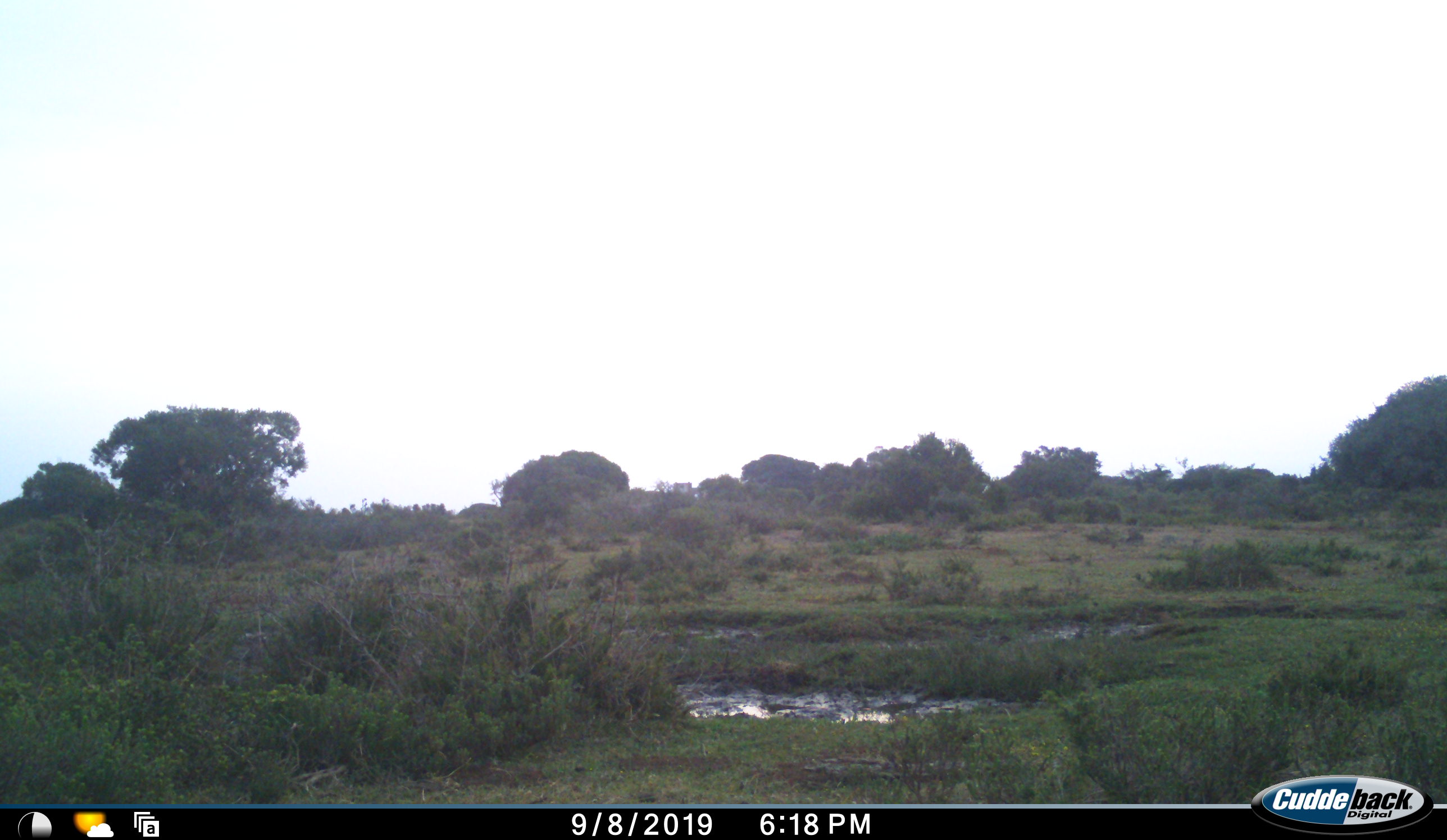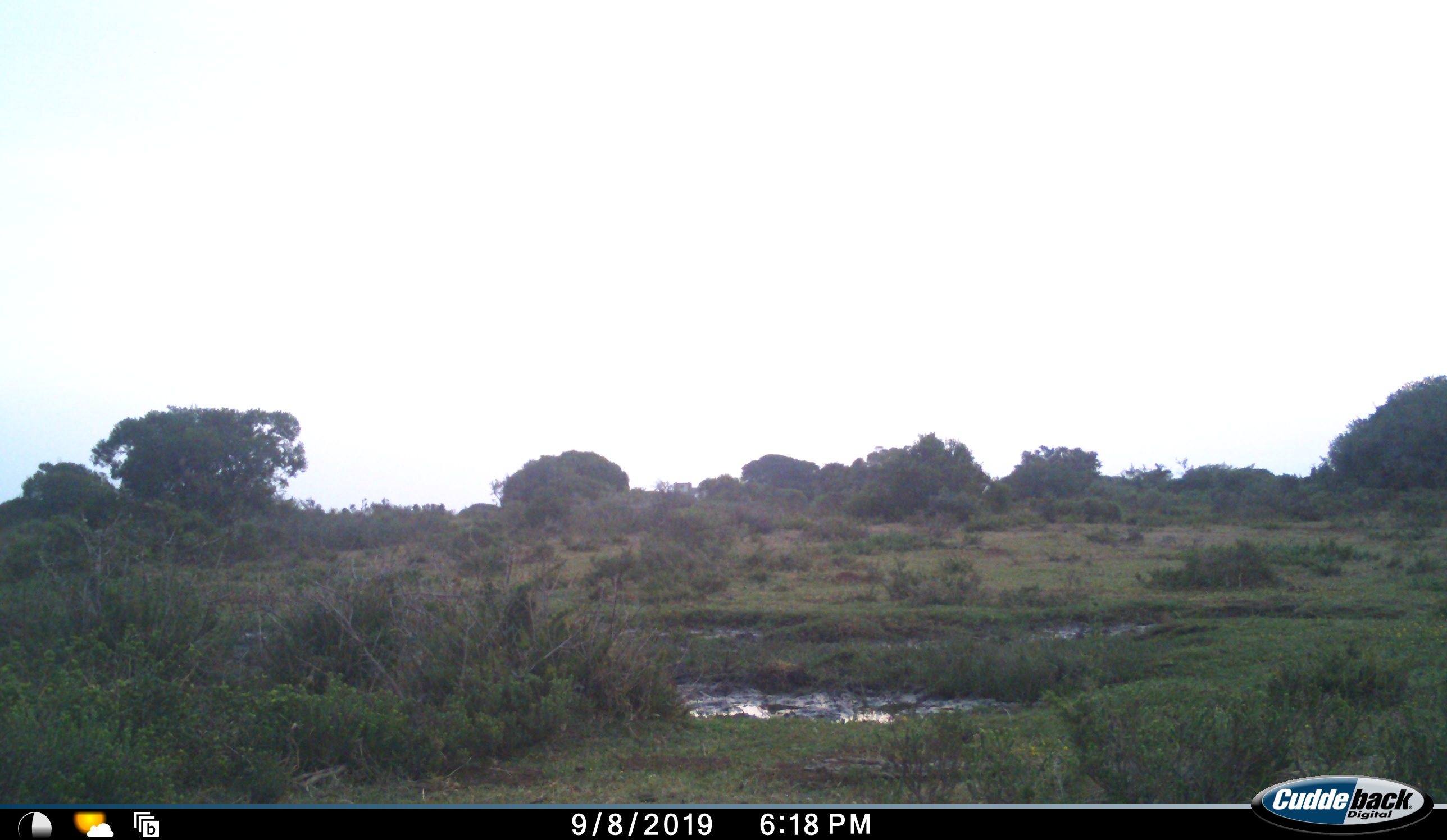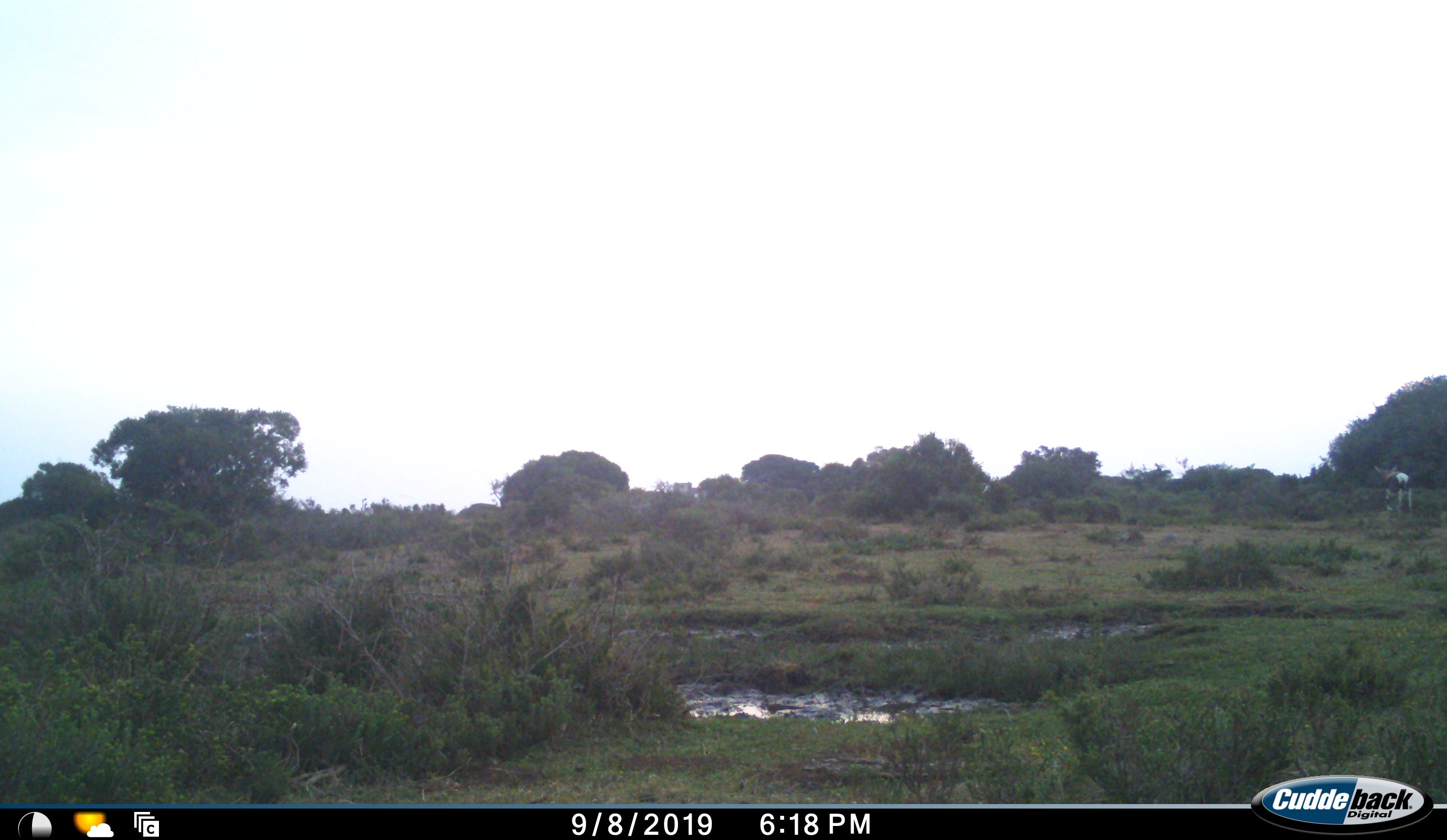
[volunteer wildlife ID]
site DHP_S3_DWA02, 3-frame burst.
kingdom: Animalia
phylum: Chordata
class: Mammalia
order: Artiodactyla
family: Bovidae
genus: Damaliscus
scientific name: Damaliscus pygargus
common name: bontebok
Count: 1.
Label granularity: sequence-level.